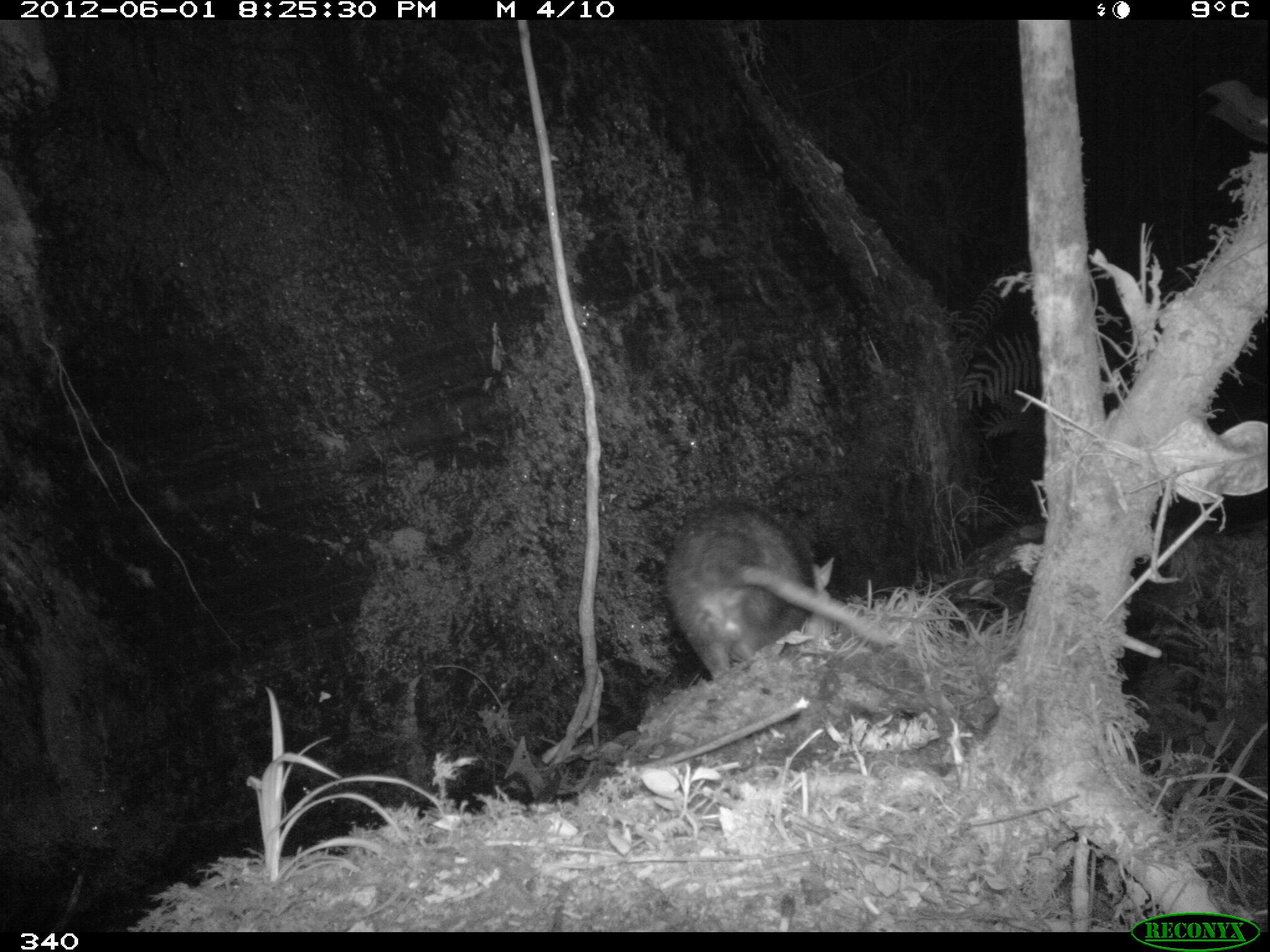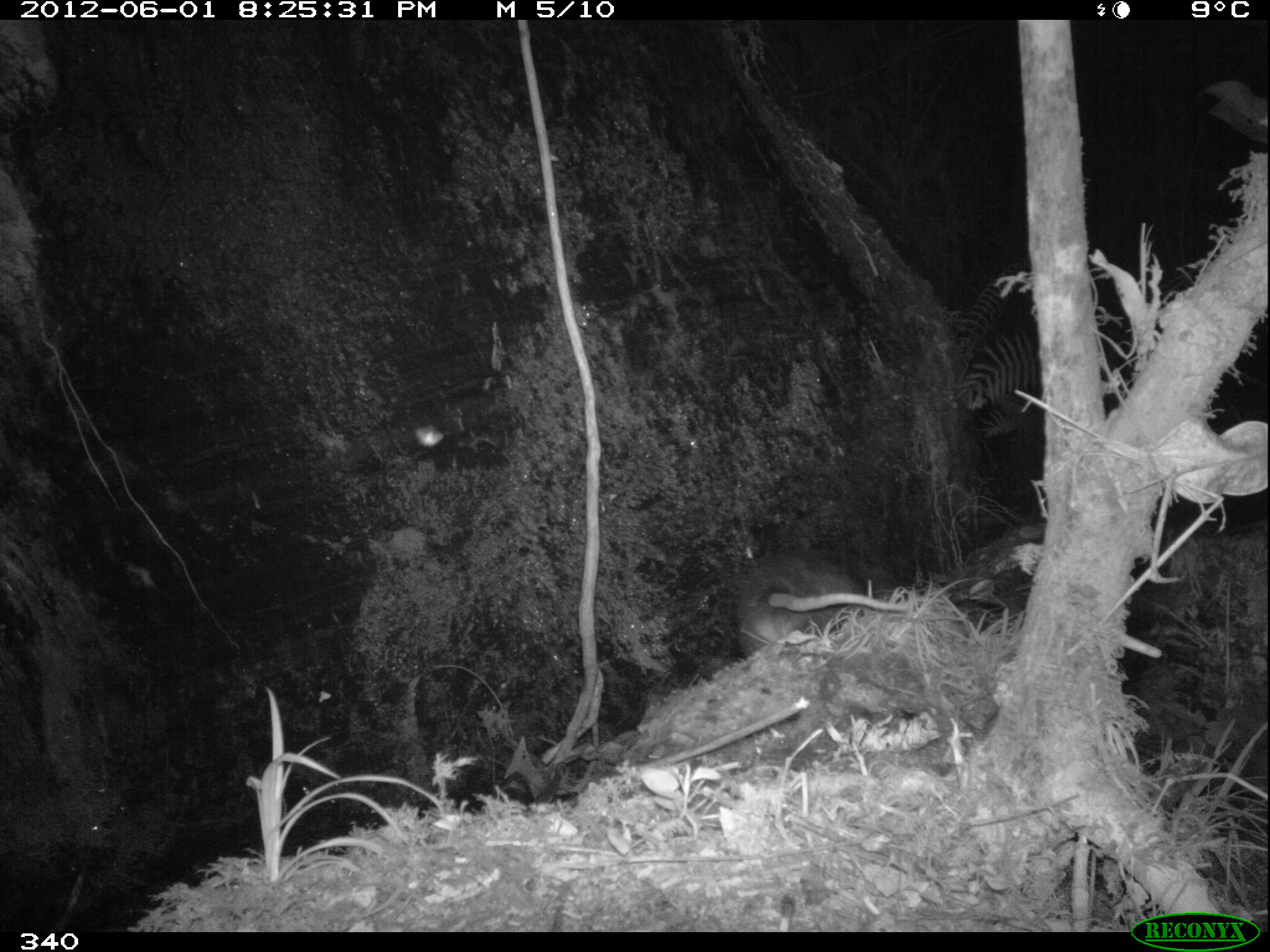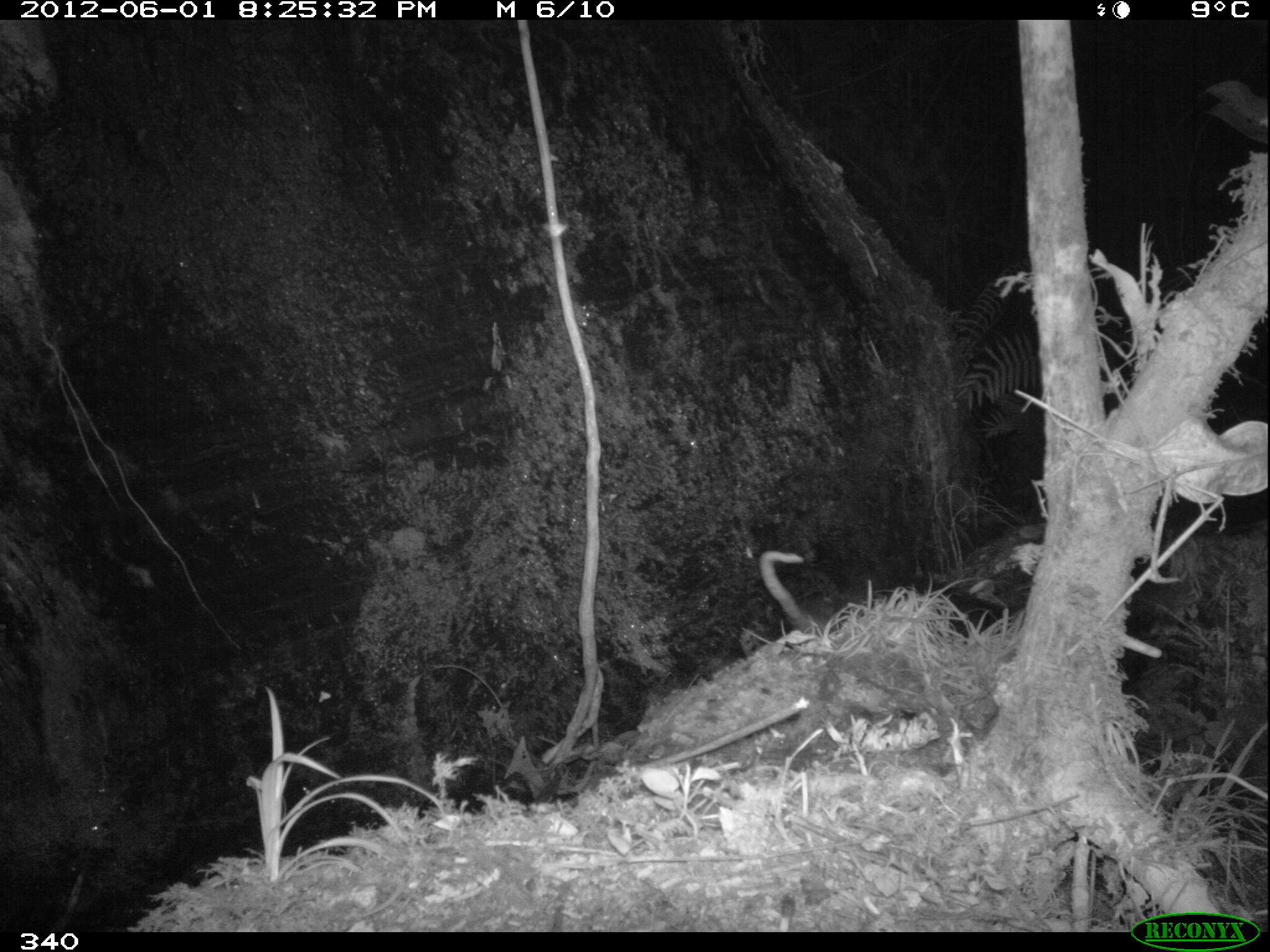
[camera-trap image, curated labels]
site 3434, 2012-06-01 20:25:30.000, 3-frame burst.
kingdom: Animalia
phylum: Chordata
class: Mammalia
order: Didelphimorphia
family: Didelphidae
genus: Didelphis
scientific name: Didelphis pernigra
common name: andean white-eared opossum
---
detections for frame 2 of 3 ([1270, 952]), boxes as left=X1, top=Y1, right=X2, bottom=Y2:
didelphis pernigra: left=739, top=554, right=913, bottom=658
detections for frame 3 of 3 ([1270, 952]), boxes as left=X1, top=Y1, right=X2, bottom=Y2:
didelphis pernigra: left=747, top=550, right=1022, bottom=643